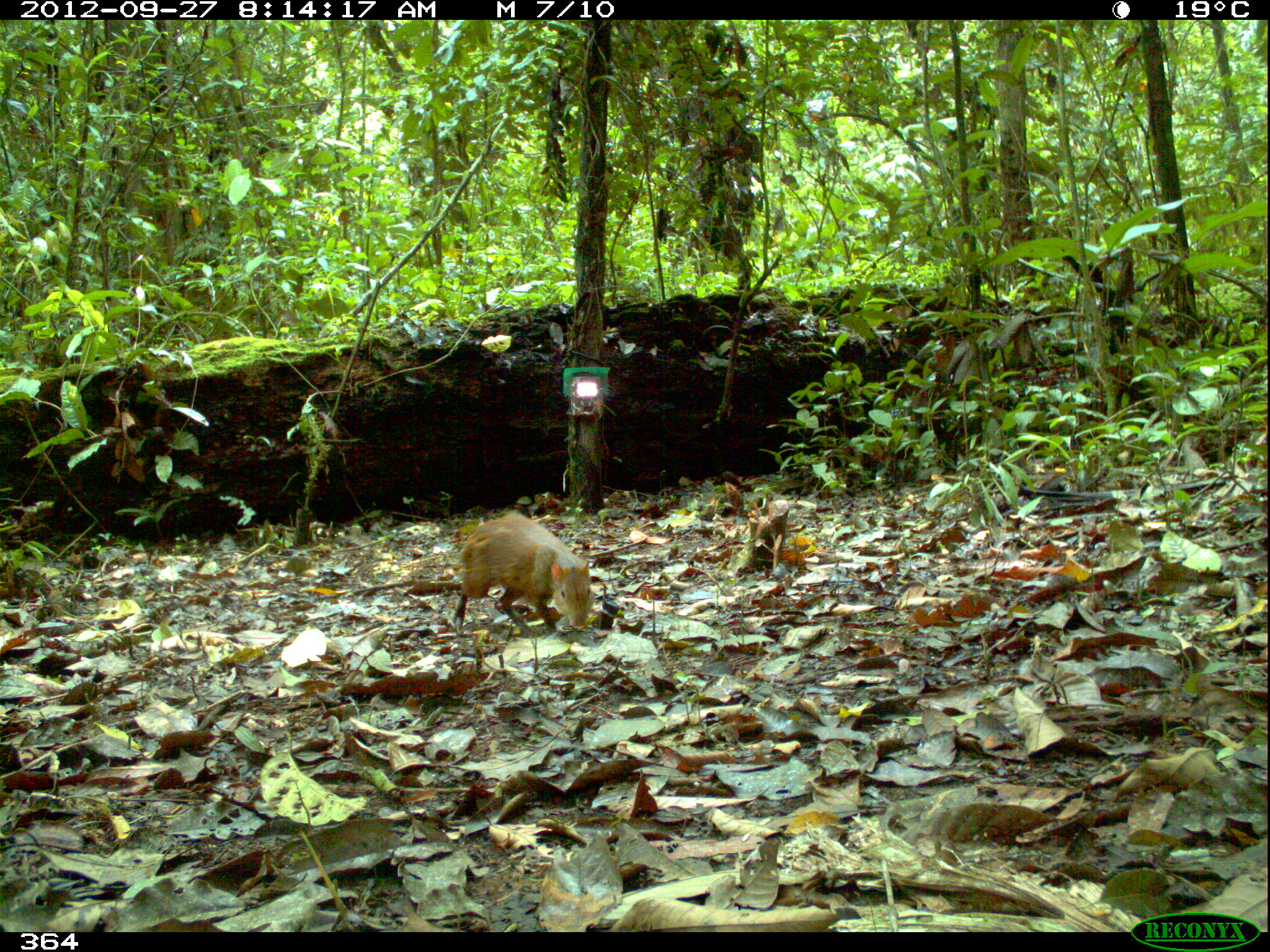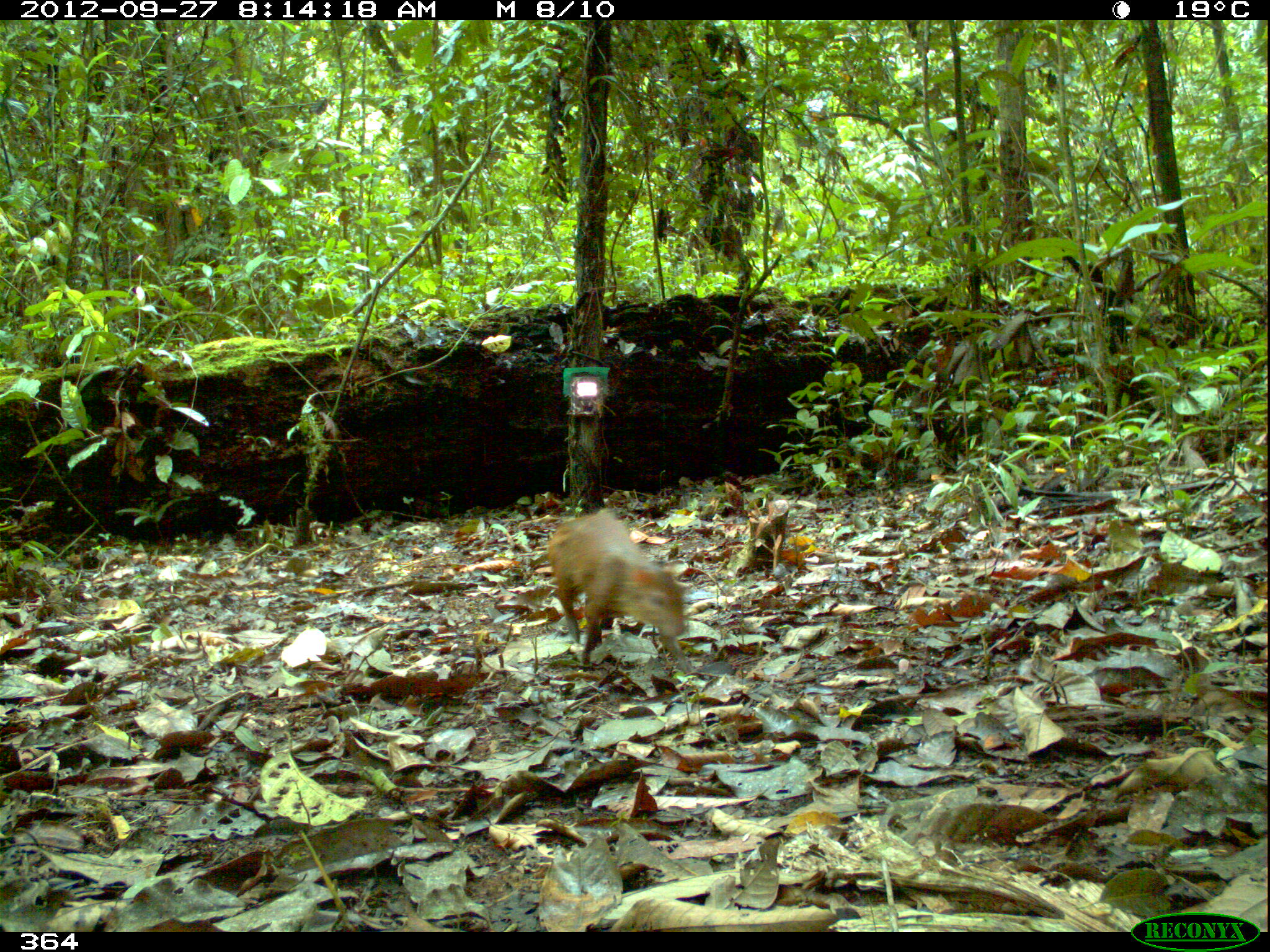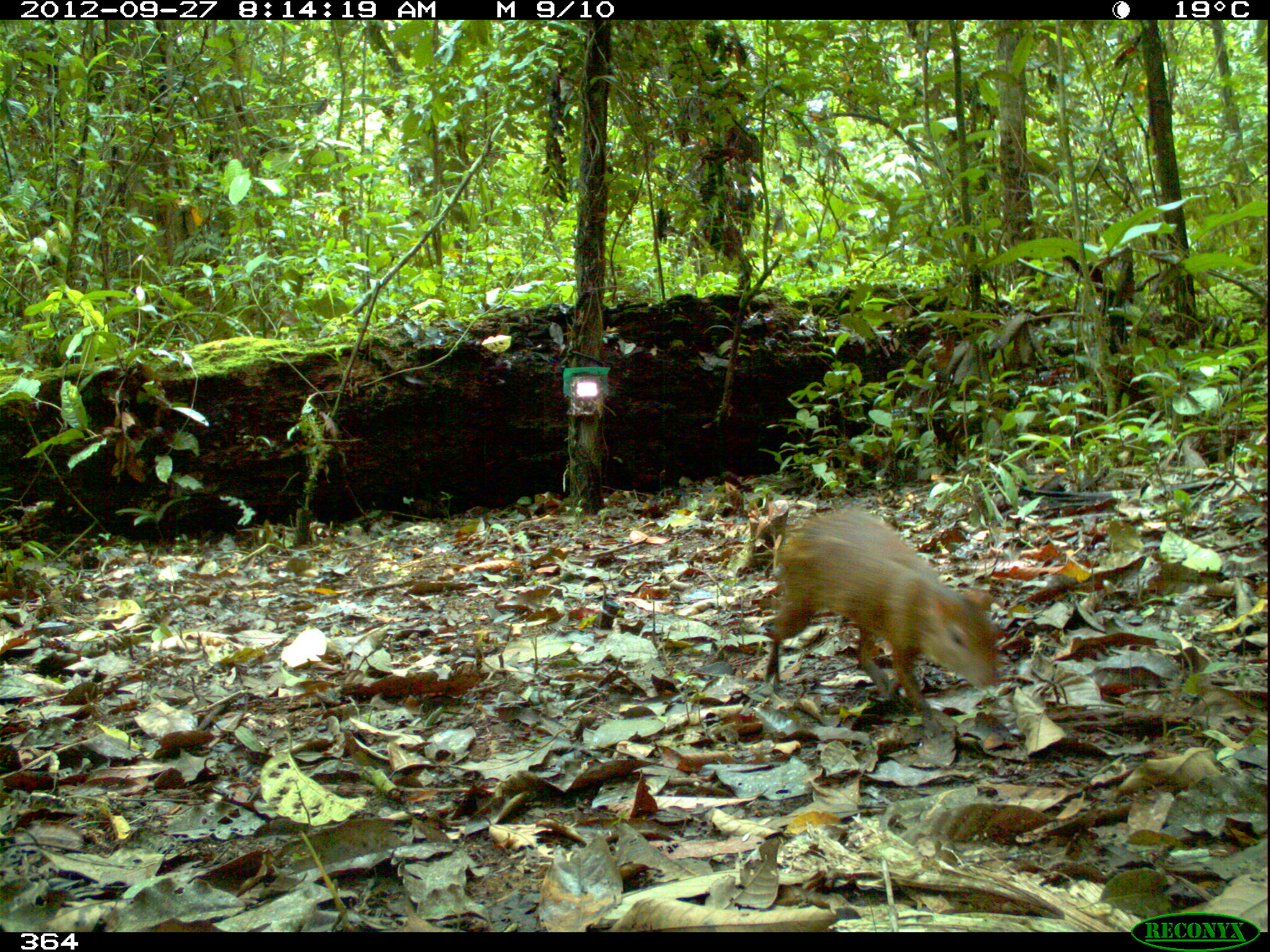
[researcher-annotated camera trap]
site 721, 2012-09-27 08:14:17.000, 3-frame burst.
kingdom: Animalia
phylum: Chordata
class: Mammalia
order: Rodentia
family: Dasyproctidae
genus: Dasyprocta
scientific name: Dasyprocta punctata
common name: central american agouti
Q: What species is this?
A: Dasyprocta punctata (central american agouti).